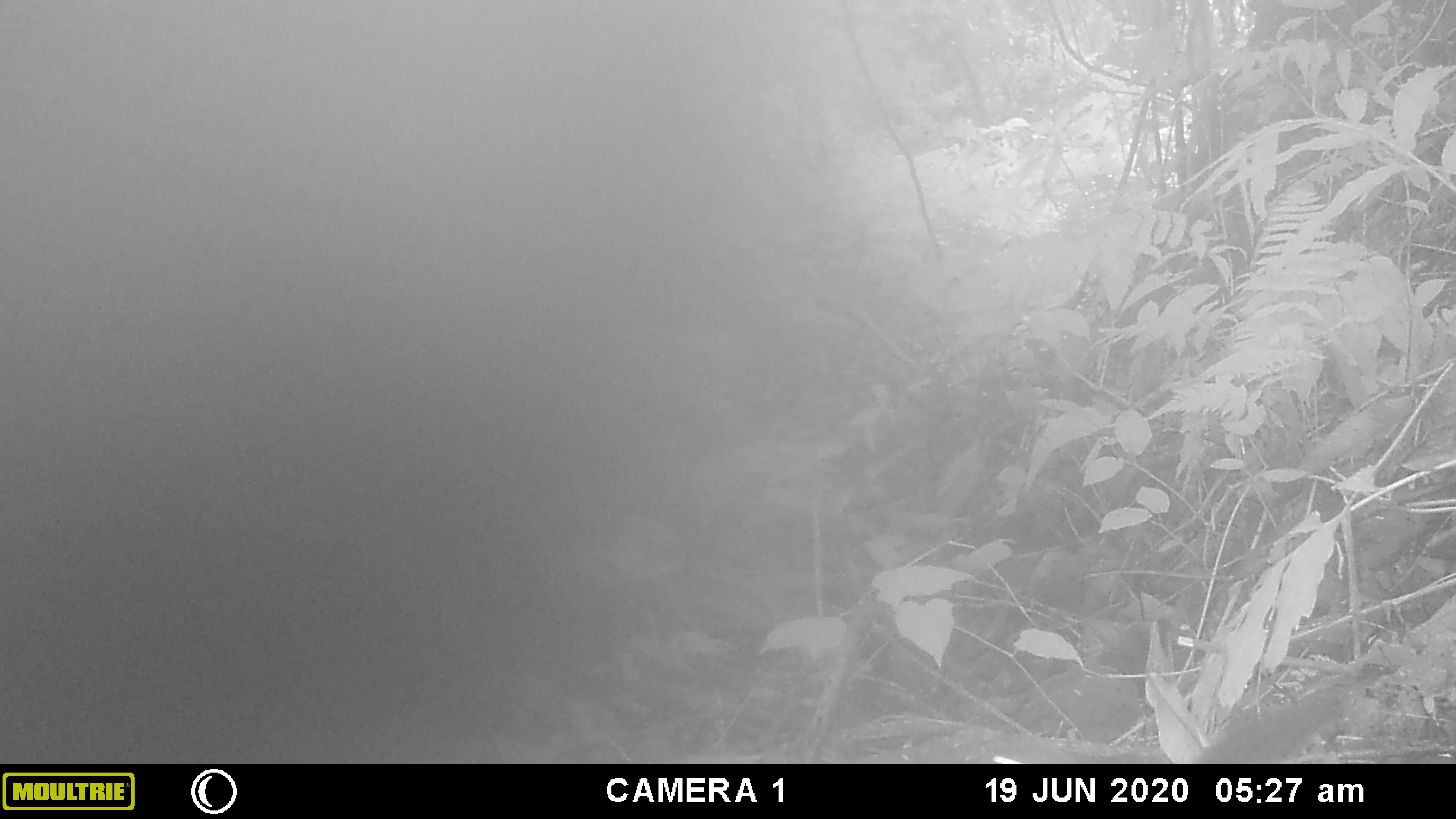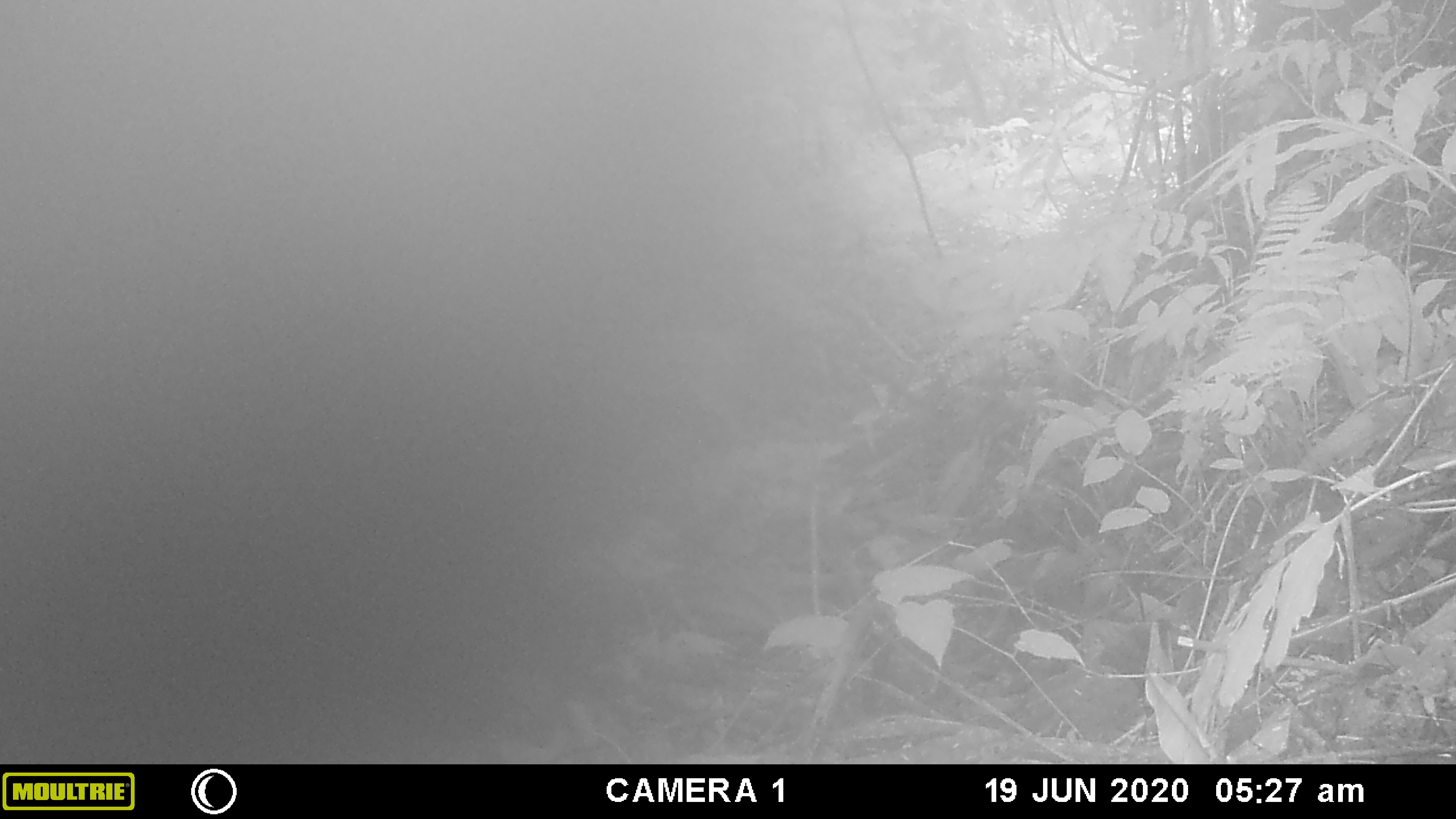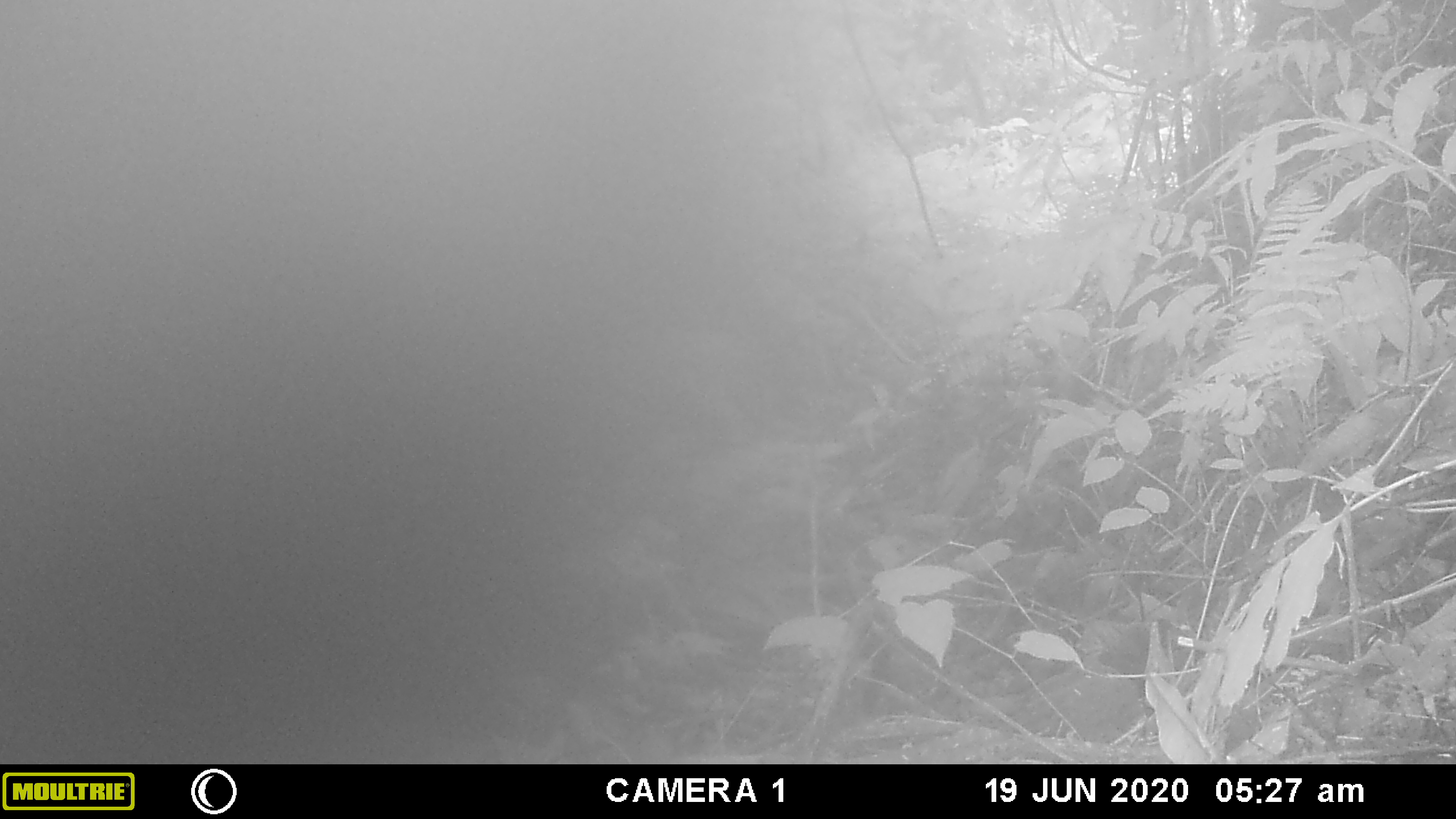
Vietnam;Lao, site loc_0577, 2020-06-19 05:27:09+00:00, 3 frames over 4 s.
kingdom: Animalia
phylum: Chordata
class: Mammalia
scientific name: Mammalia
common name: mammal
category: unidentified small mammal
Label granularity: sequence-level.